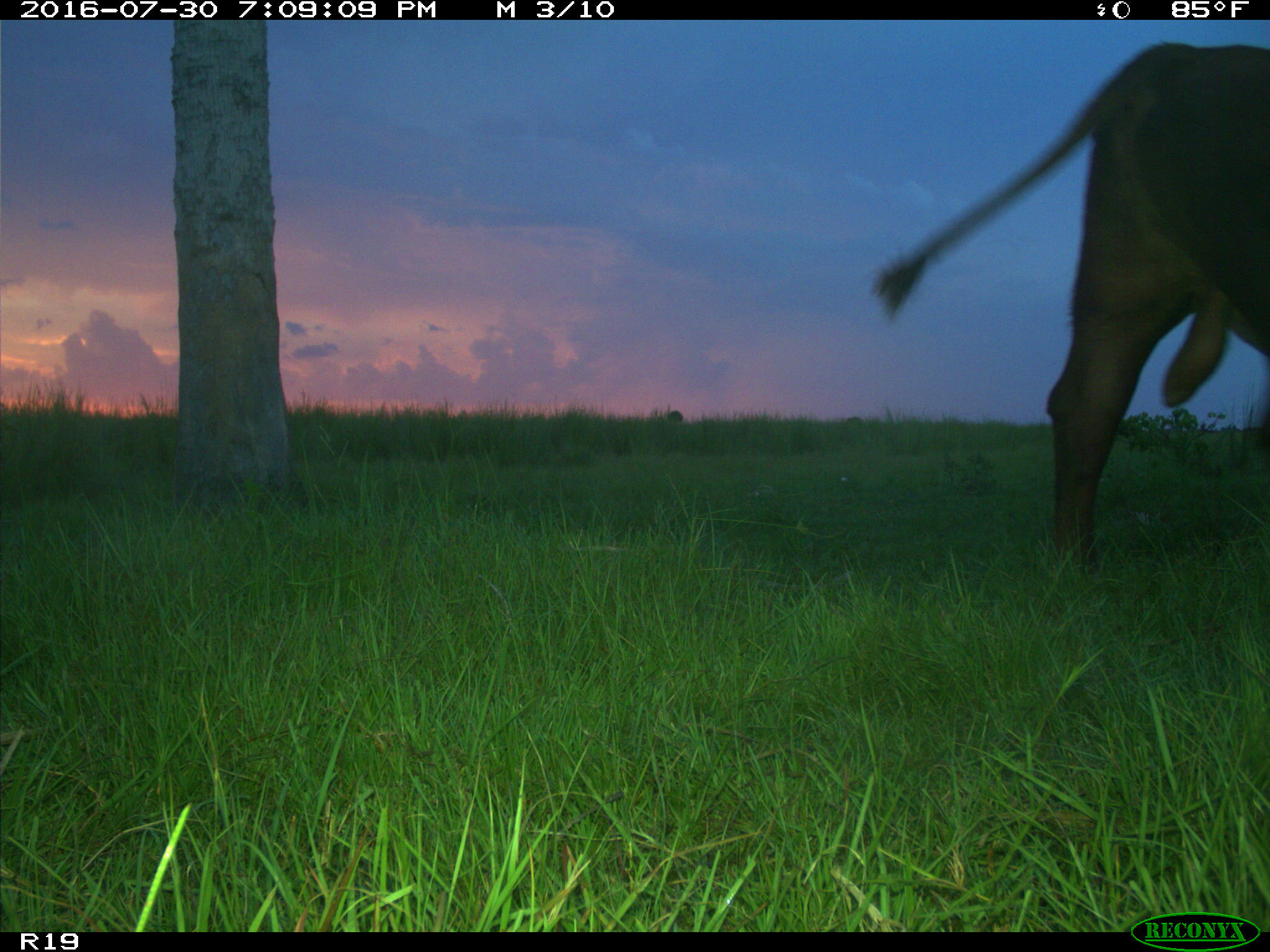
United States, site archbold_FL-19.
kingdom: Animalia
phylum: Chordata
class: Mammalia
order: Artiodactyla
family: Bovidae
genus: Bos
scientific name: Bos taurus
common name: domestic cow